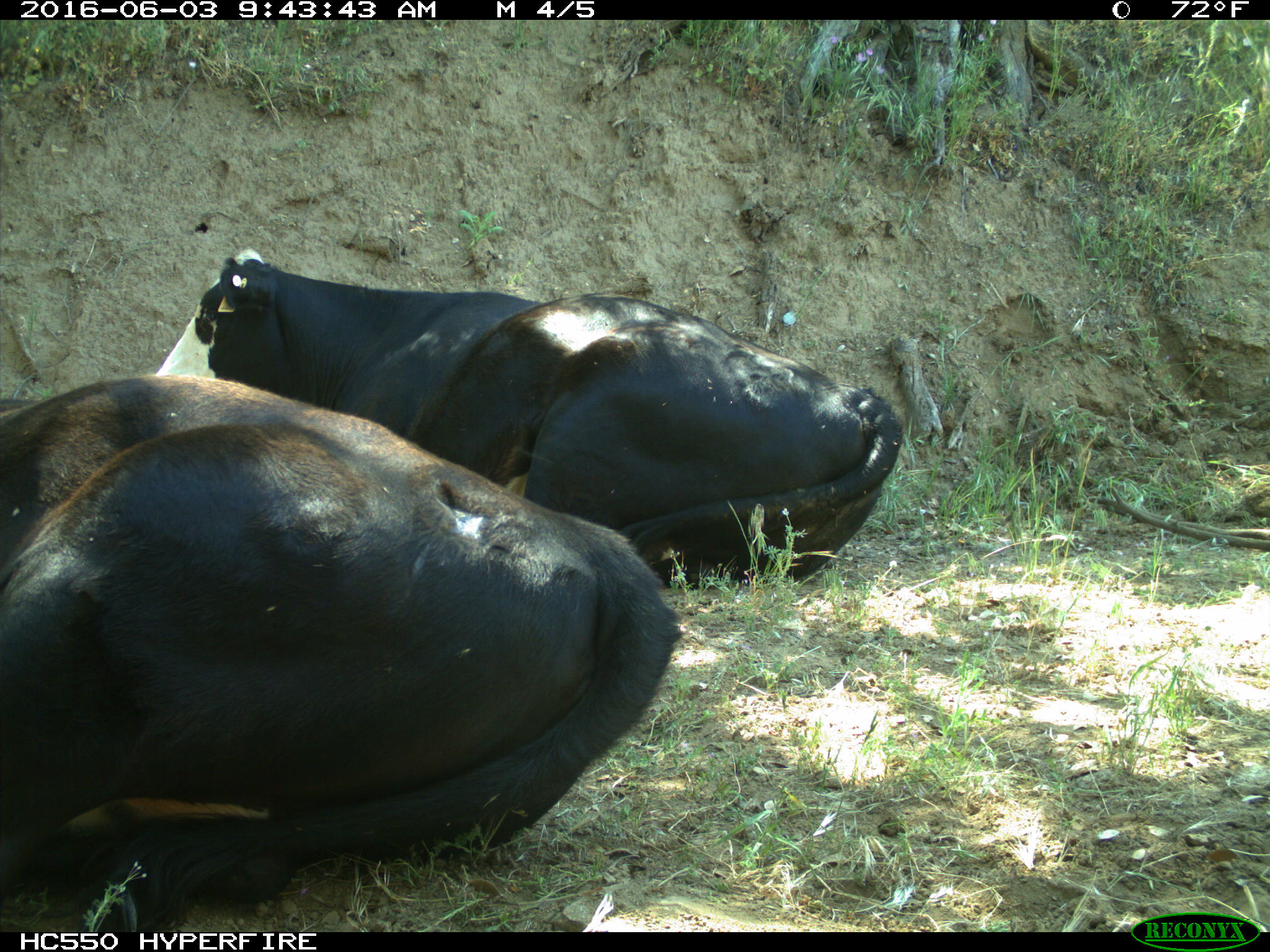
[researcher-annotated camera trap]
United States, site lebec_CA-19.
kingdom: Animalia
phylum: Chordata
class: Mammalia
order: Artiodactyla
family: Bovidae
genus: Bos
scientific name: Bos taurus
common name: domestic cow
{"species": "Bos taurus (domestic cow)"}